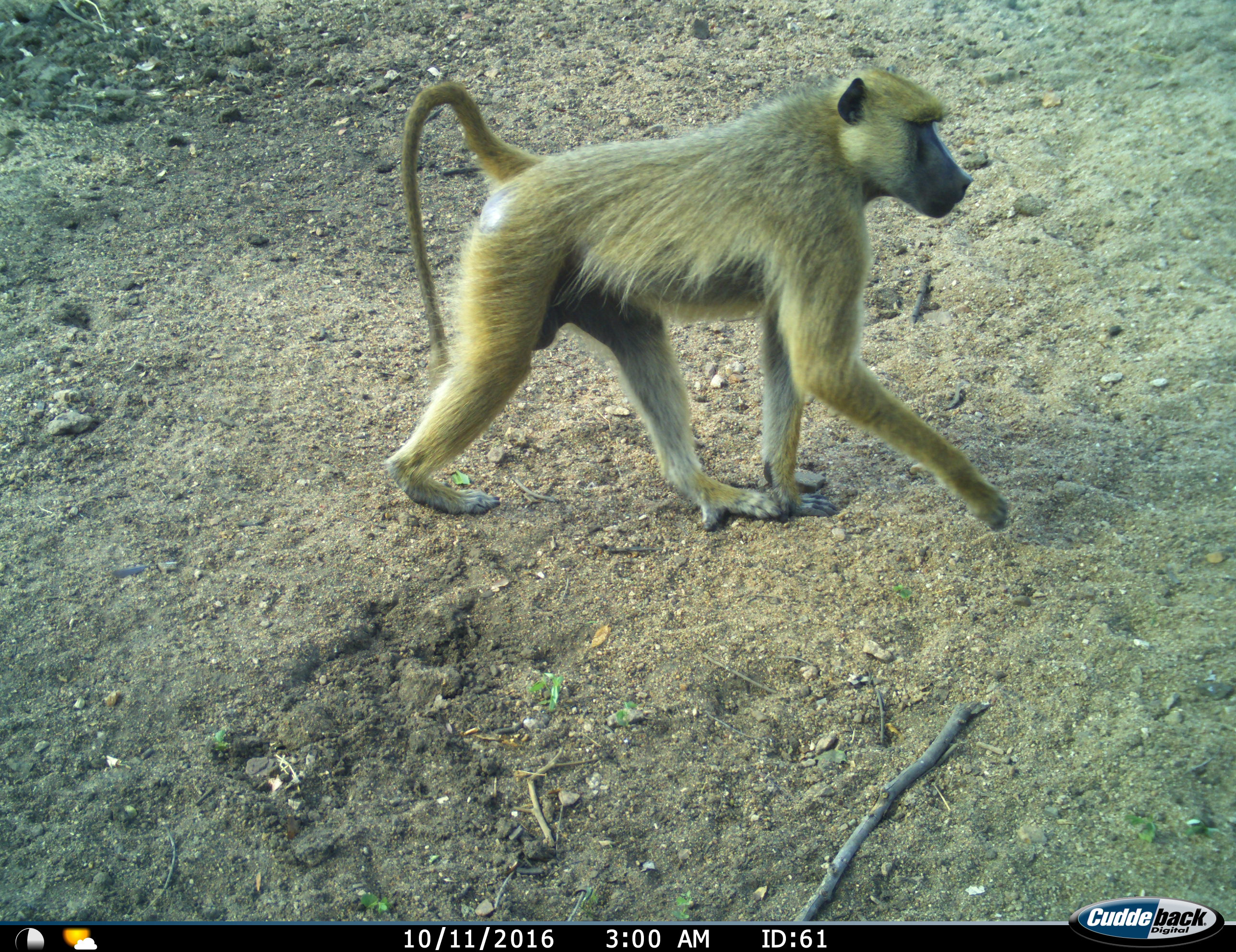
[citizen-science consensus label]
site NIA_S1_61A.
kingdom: Animalia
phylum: Chordata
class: Mammalia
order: Primates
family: Cercopithecidae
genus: Papio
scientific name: Papio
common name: baboon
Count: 1.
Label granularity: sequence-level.